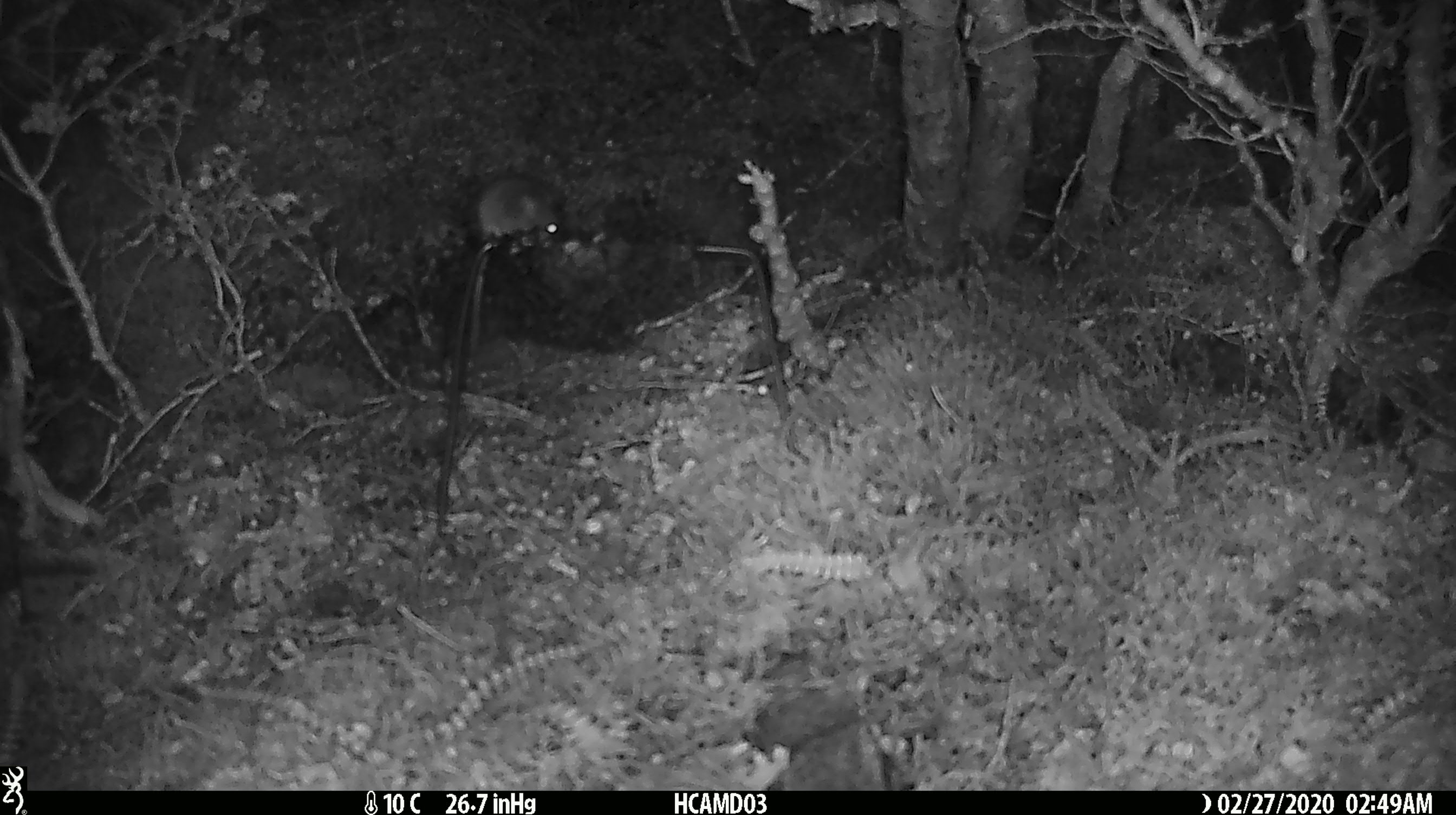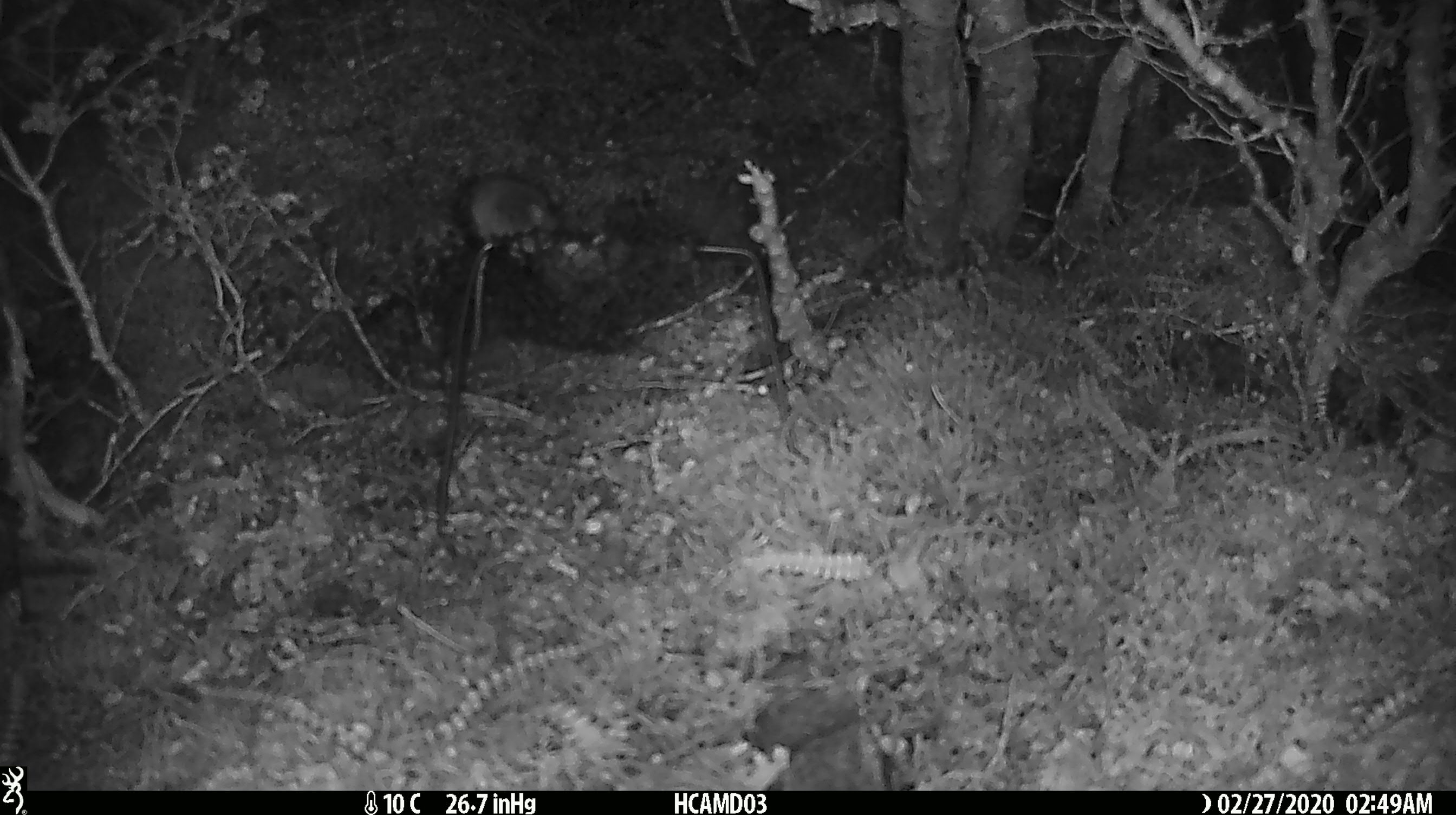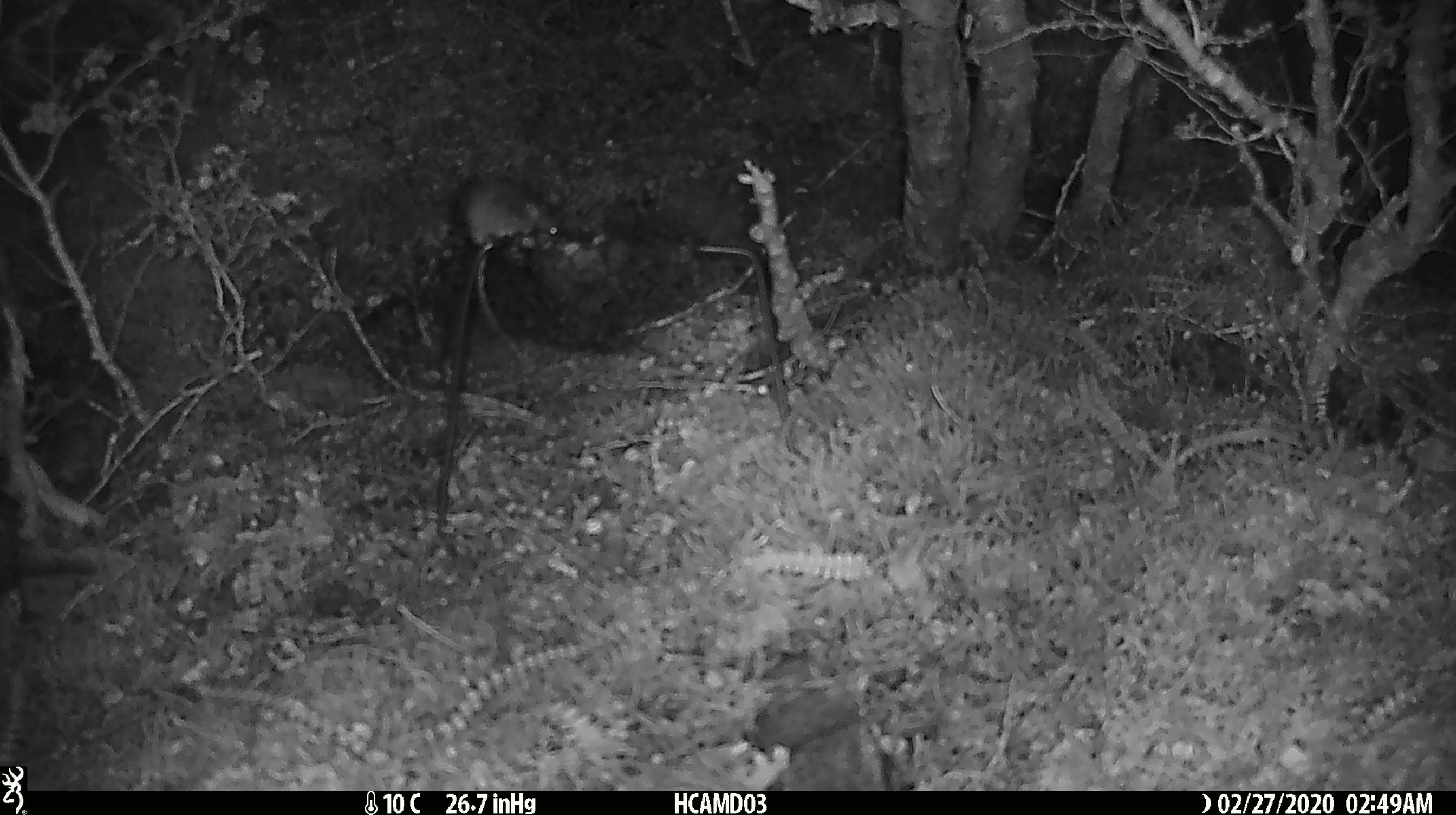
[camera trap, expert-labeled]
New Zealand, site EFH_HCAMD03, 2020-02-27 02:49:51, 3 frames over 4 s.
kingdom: Animalia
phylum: Chordata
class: Mammalia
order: Rodentia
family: Muridae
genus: Mus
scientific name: Mus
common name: mouse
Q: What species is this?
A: Mouse (Mus).